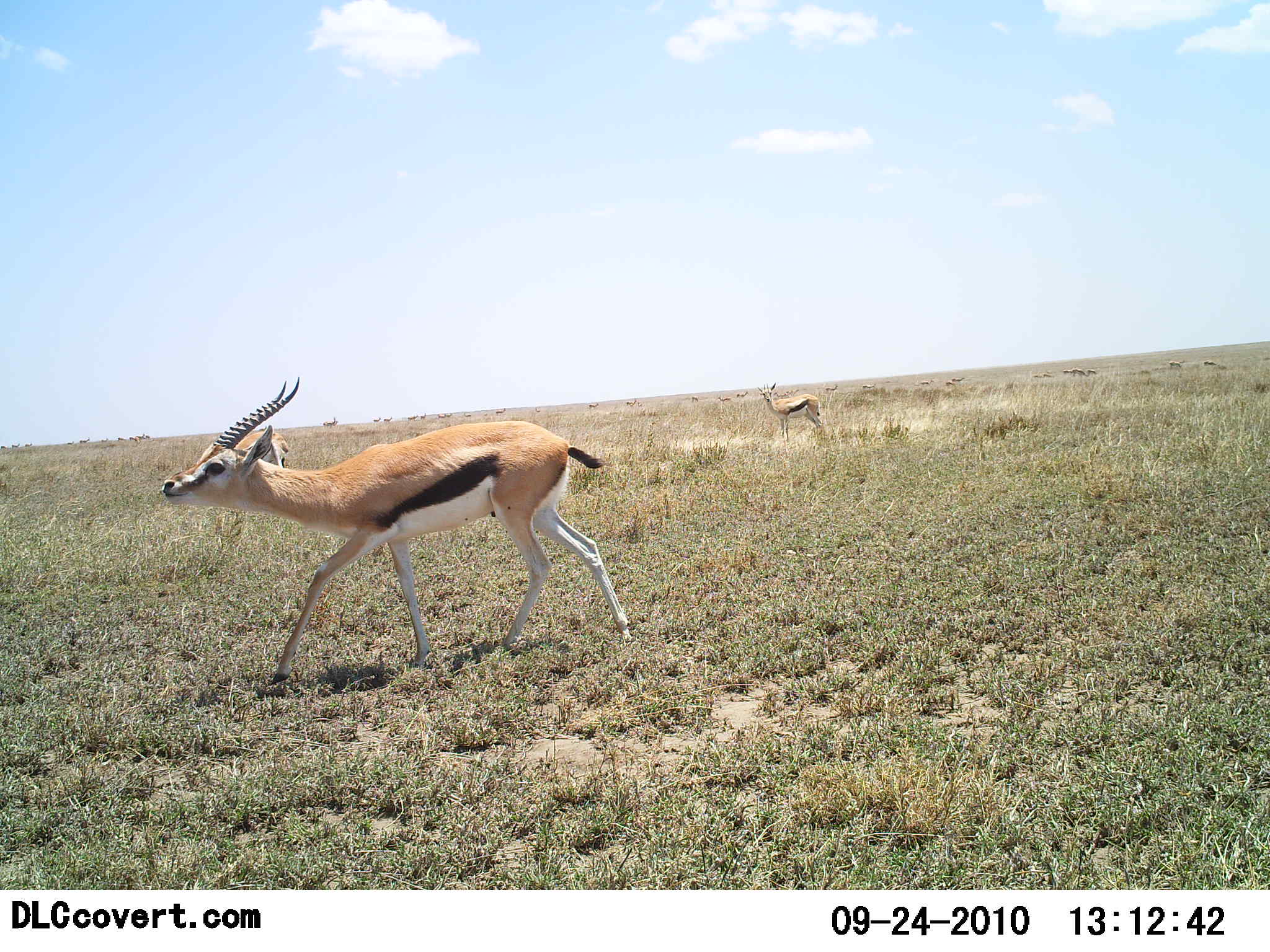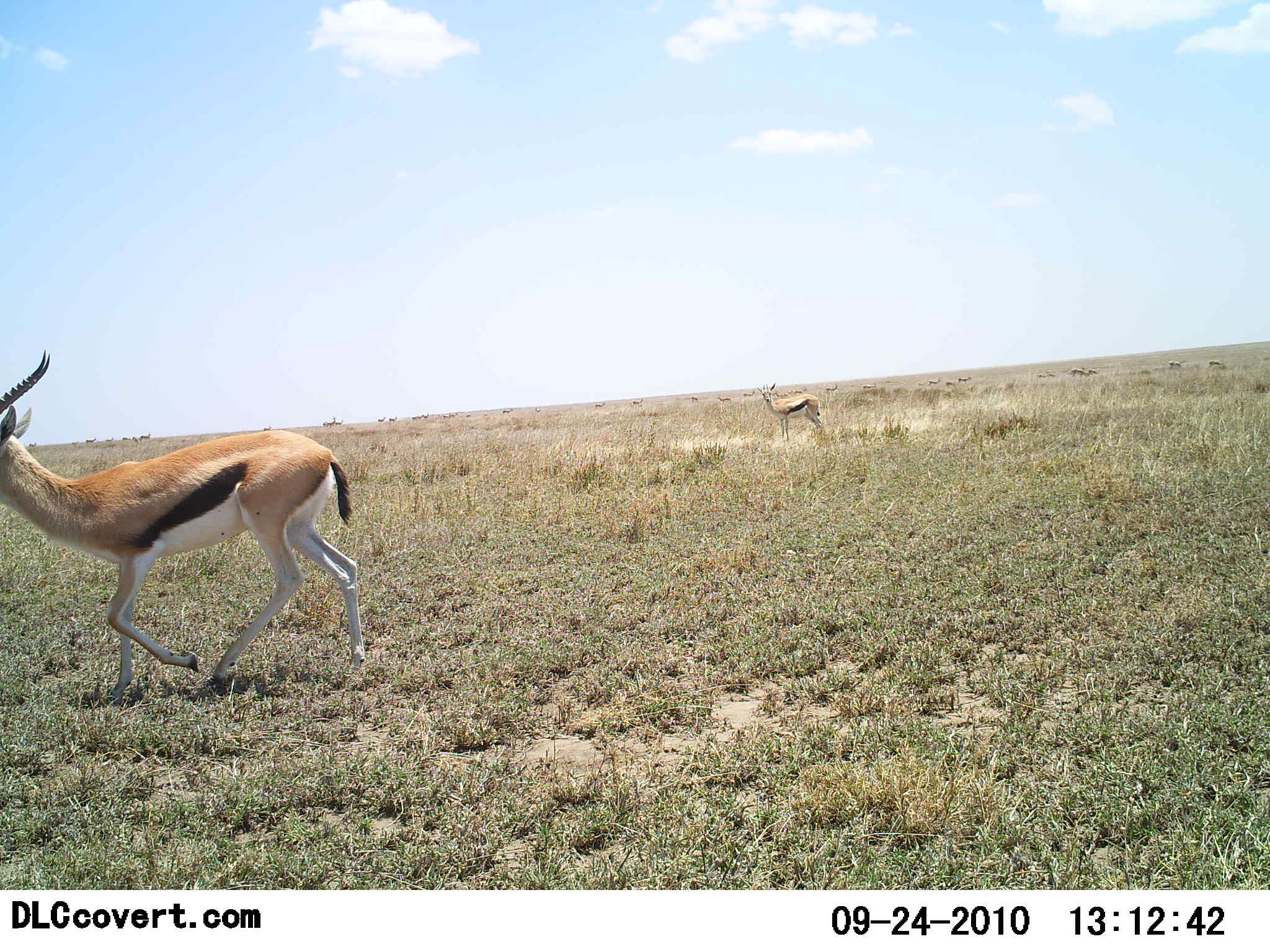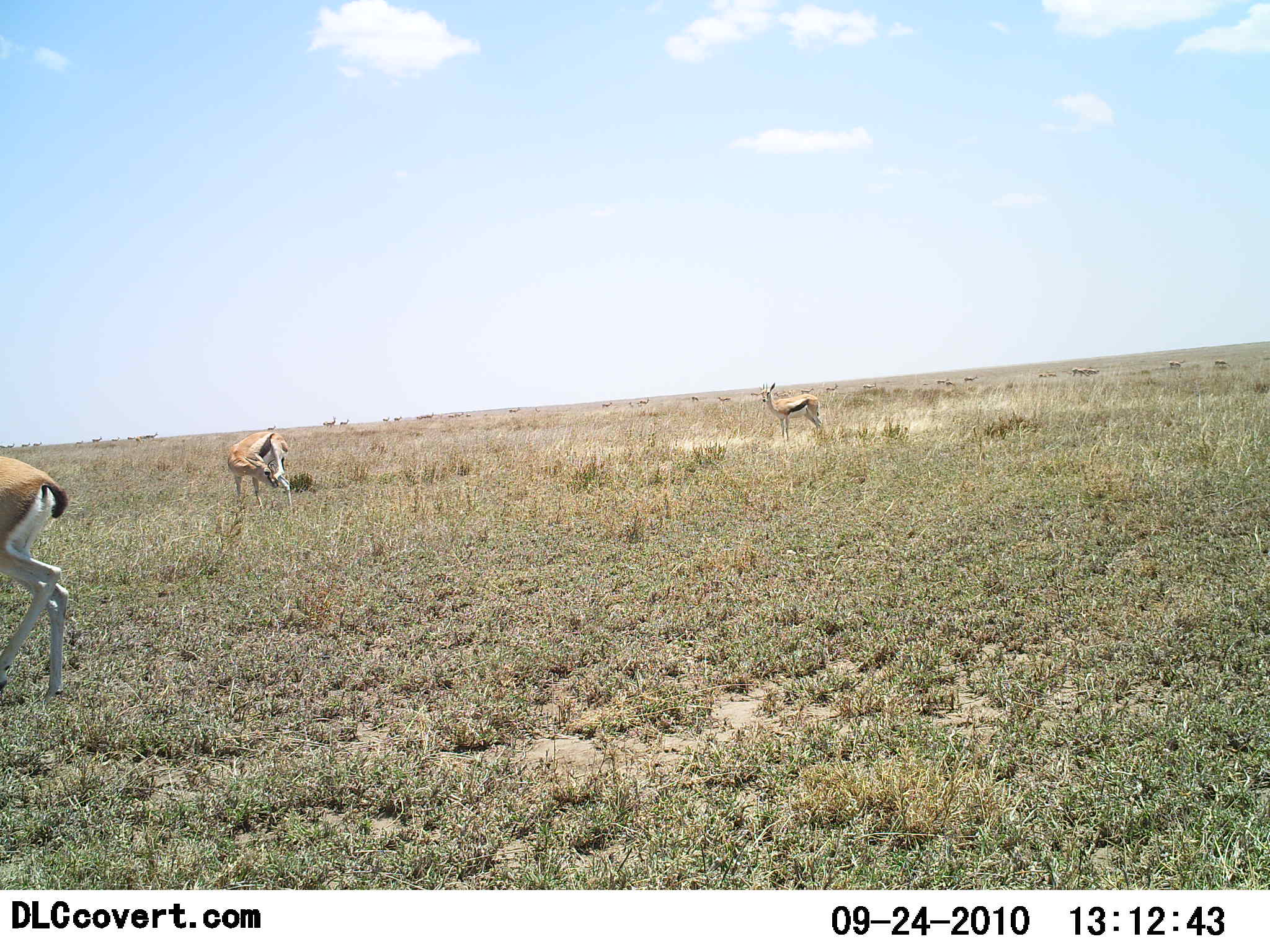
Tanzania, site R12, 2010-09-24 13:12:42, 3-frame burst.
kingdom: Animalia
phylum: Chordata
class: Mammalia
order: Artiodactyla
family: Bovidae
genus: Eudorcas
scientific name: Eudorcas thomsonii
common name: thomson's gazelle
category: gazellethomsons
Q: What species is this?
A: Gazellethomsons (thomson's gazelle) (Eudorcas thomsonii).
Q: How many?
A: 3.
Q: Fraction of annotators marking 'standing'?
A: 50%.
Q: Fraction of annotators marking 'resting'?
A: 0%.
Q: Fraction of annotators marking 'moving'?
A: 100%.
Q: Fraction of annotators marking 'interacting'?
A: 0%.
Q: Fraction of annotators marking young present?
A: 0%.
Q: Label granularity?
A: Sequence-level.